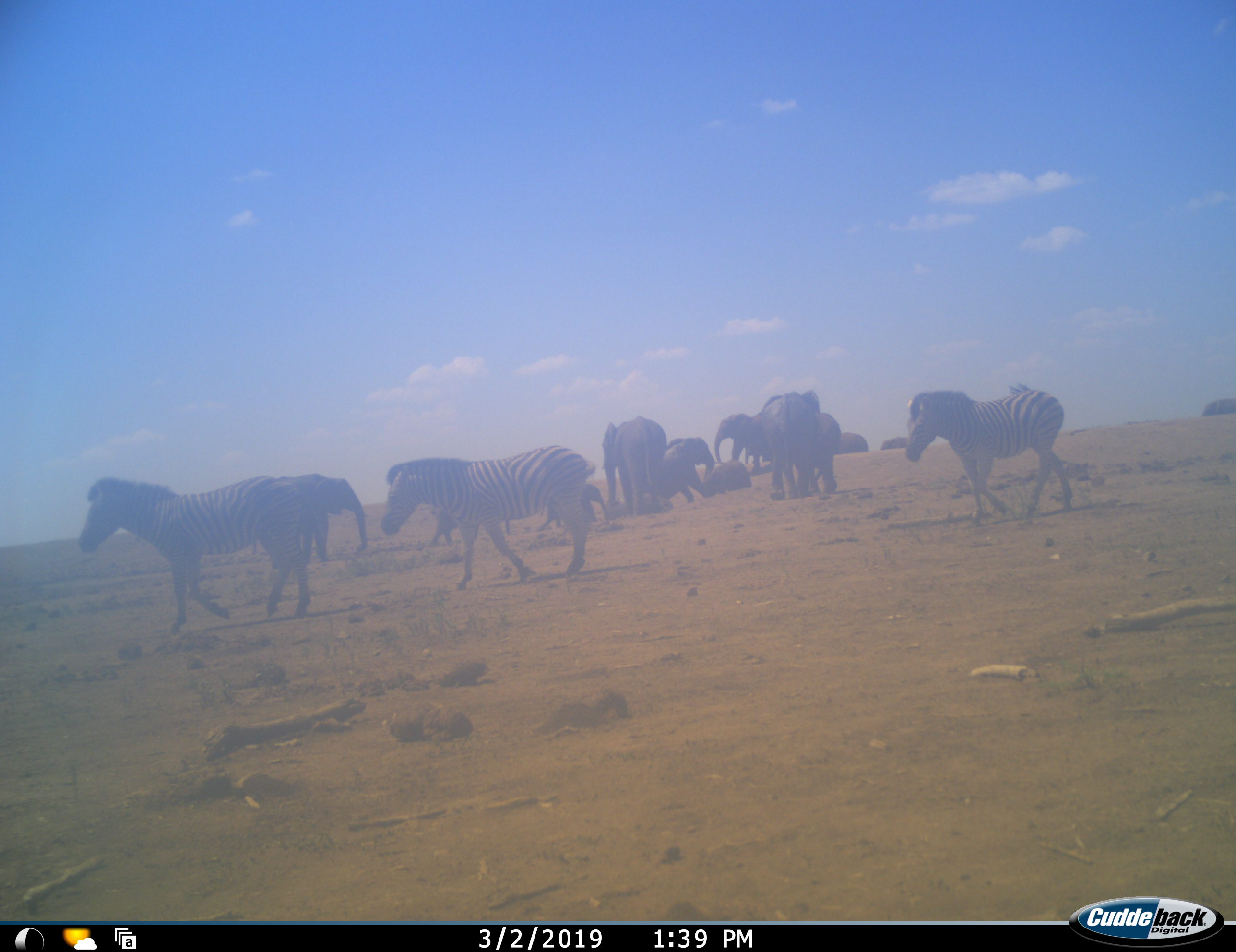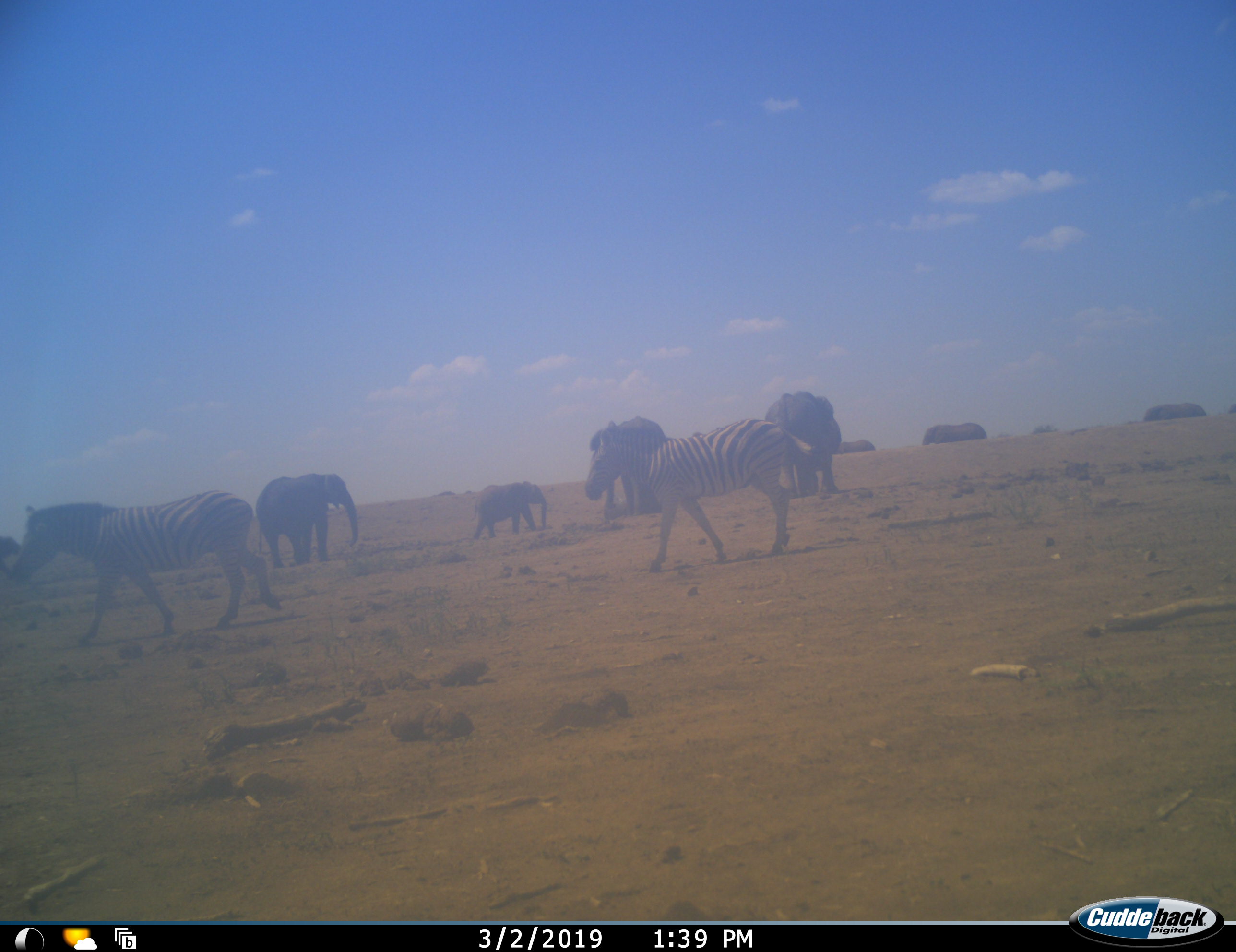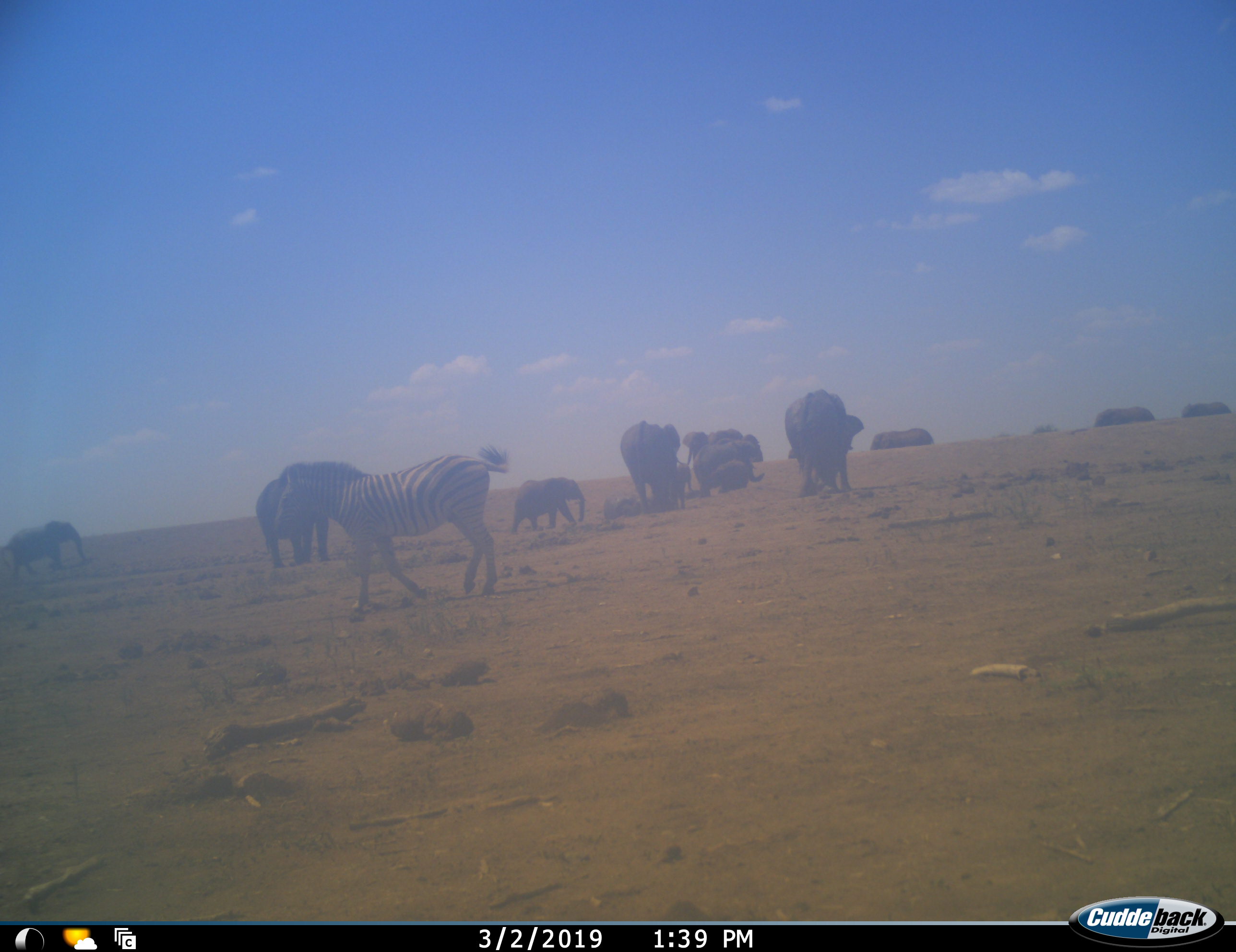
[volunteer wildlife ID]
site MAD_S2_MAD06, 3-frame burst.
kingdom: Animalia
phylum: Chordata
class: Mammalia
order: Proboscidea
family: Elephantidae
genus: Loxodonta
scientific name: Loxodonta africana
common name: african bush elephant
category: elephant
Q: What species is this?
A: Elephant (african bush elephant) (Loxodonta africana).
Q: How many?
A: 11-50.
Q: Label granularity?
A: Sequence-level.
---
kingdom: Animalia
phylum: Chordata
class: Mammalia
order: Perissodactyla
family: Equidae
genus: Equus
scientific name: Equus quagga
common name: plains zebra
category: zebraplains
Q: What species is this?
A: Zebraplains (plains zebra) (Equus quagga).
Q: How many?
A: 3.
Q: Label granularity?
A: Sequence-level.